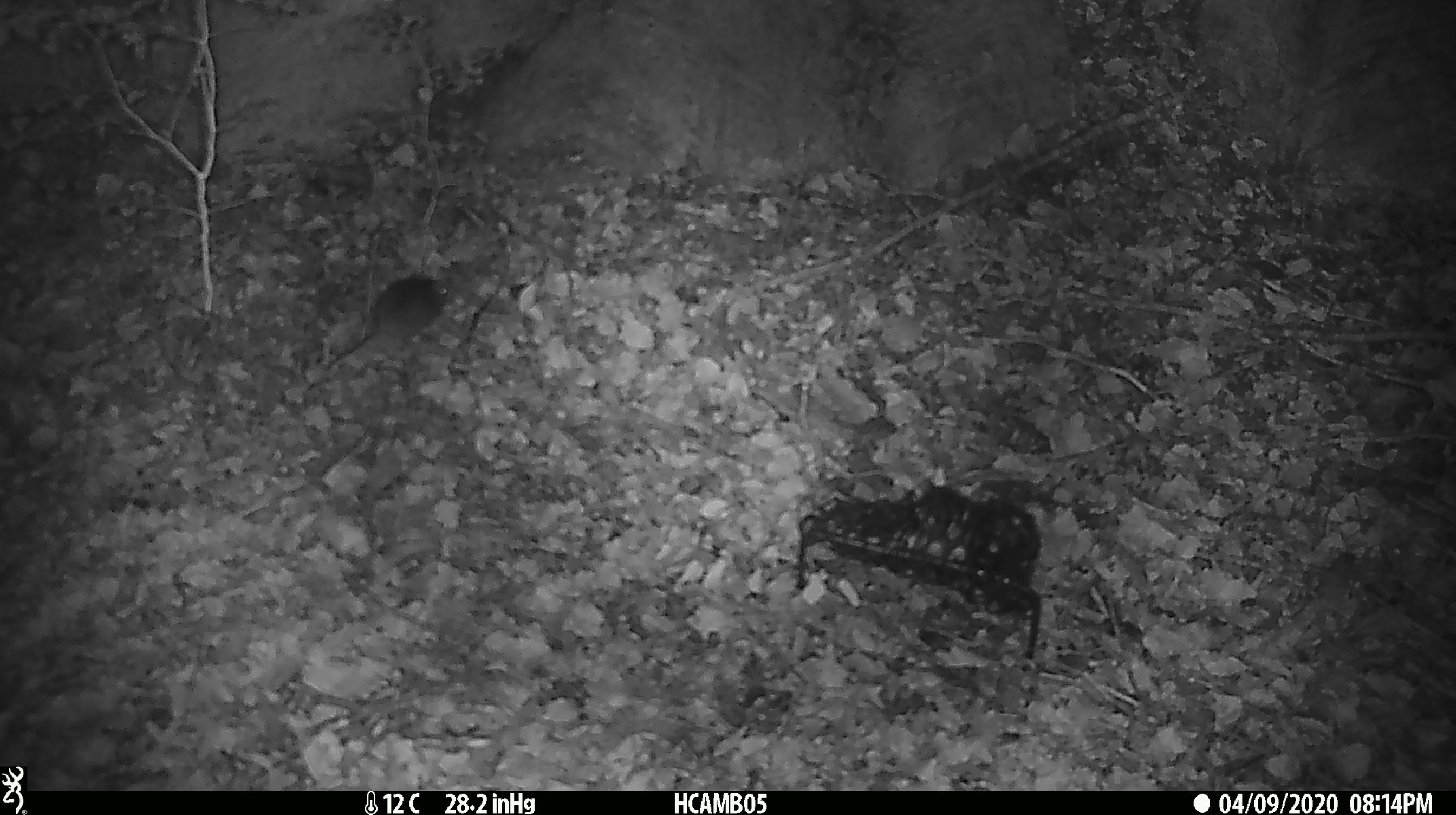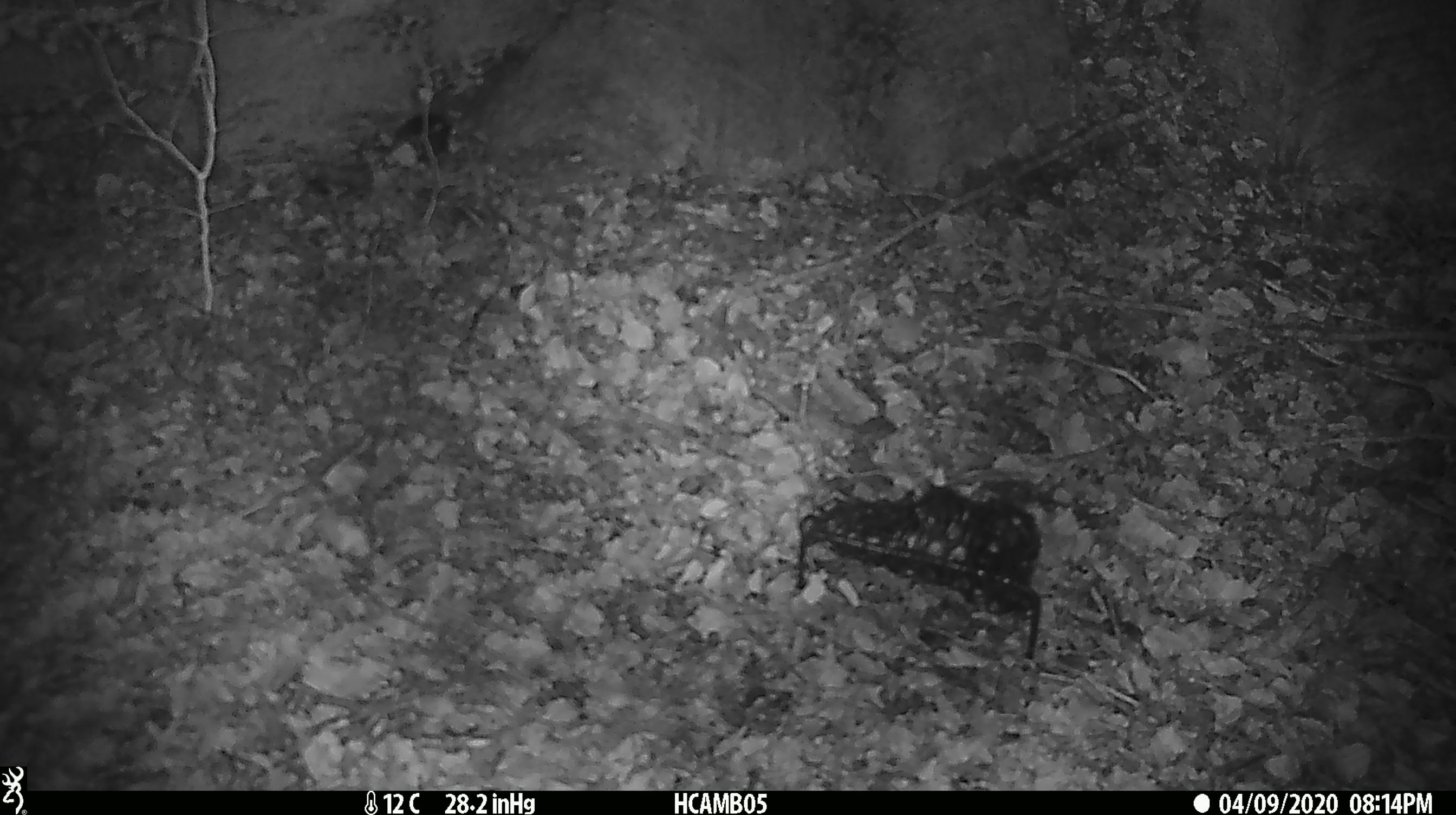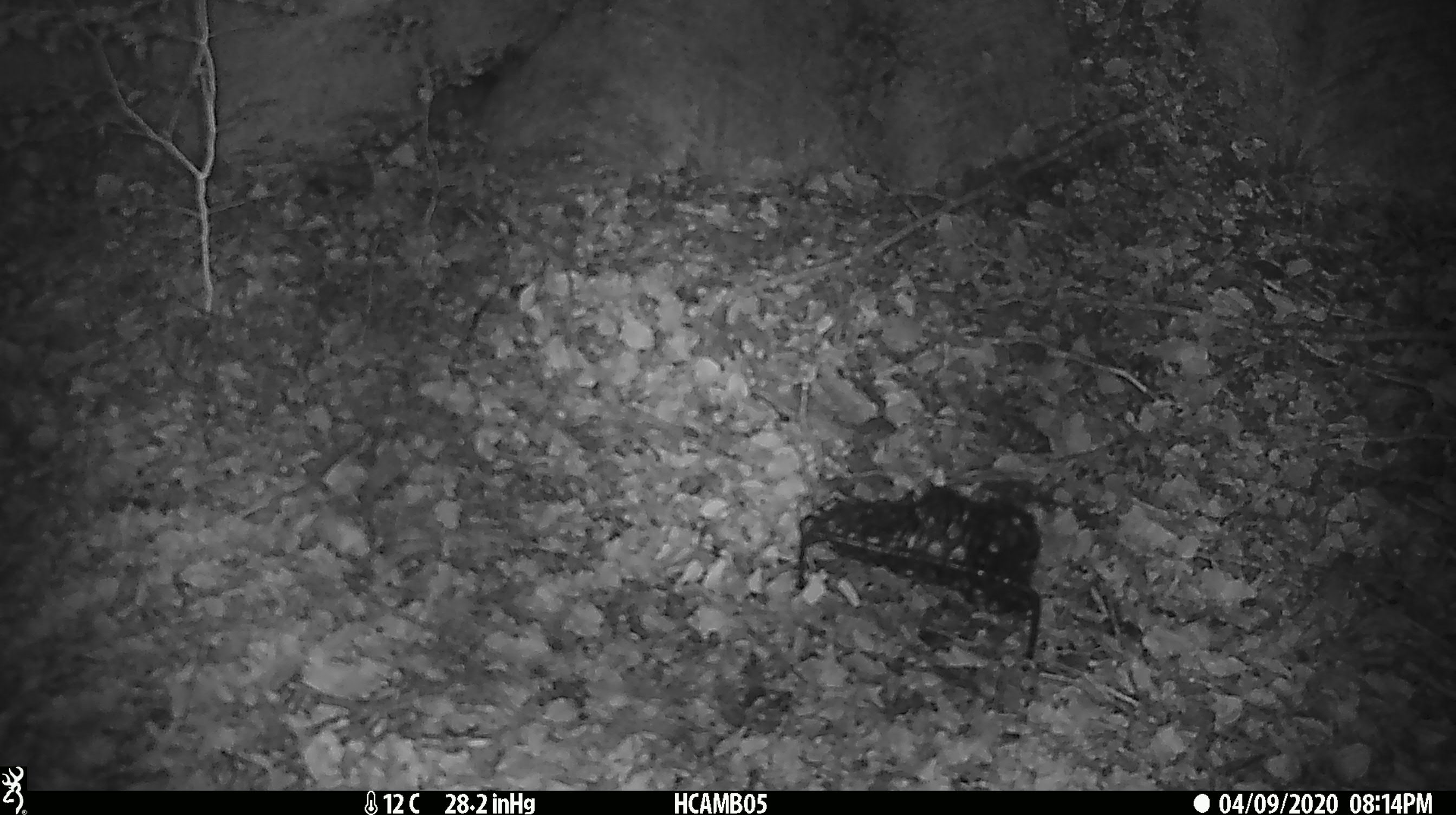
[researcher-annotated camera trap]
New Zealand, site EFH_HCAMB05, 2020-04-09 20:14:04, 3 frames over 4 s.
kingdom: Animalia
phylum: Chordata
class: Mammalia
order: Rodentia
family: Muridae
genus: Mus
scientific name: Mus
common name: mouse